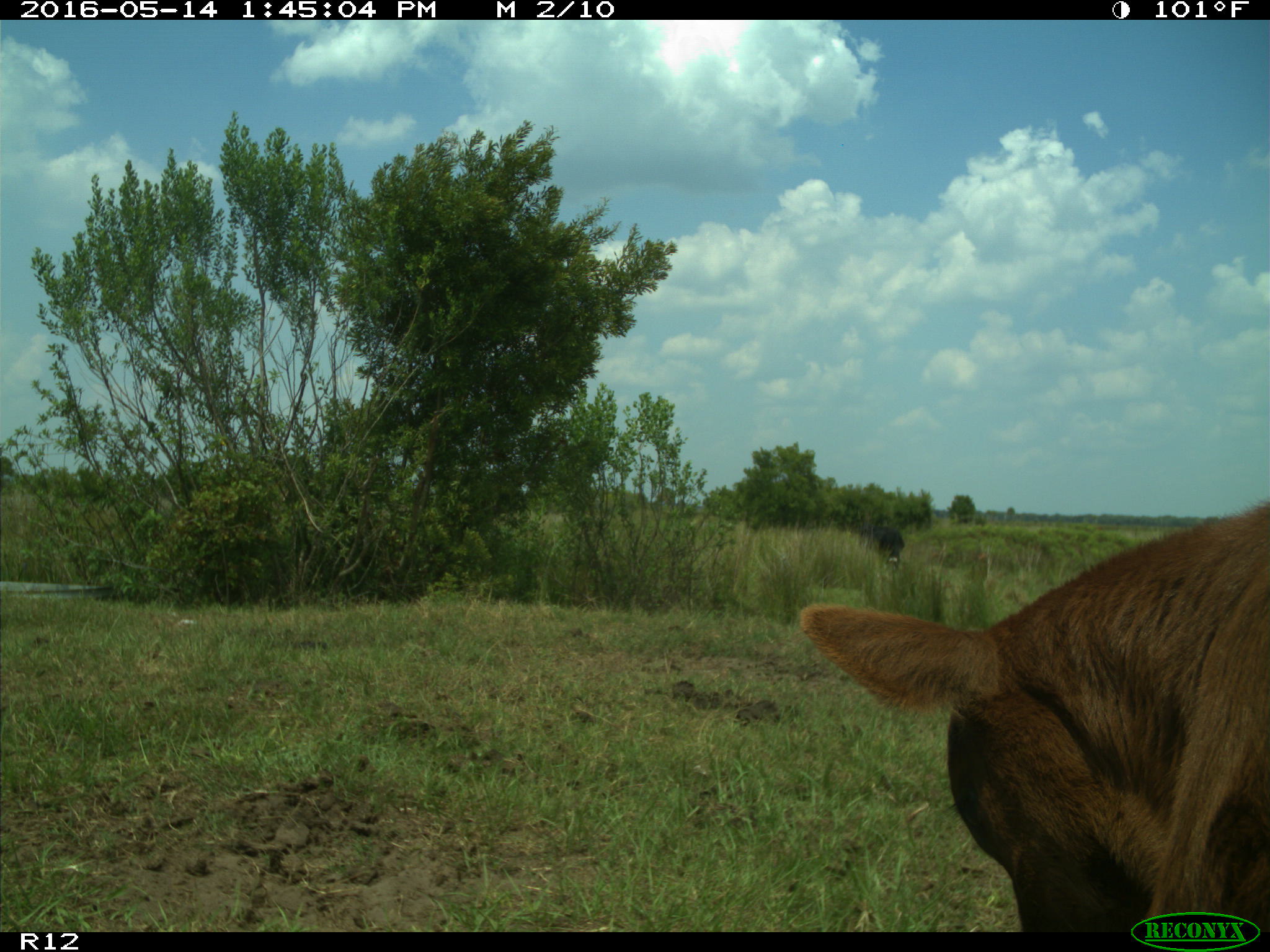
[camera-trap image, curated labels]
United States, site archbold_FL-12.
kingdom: Animalia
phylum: Chordata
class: Mammalia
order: Artiodactyla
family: Bovidae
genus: Bos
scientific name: Bos taurus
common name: domestic cow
Bos taurus (domestic cow).